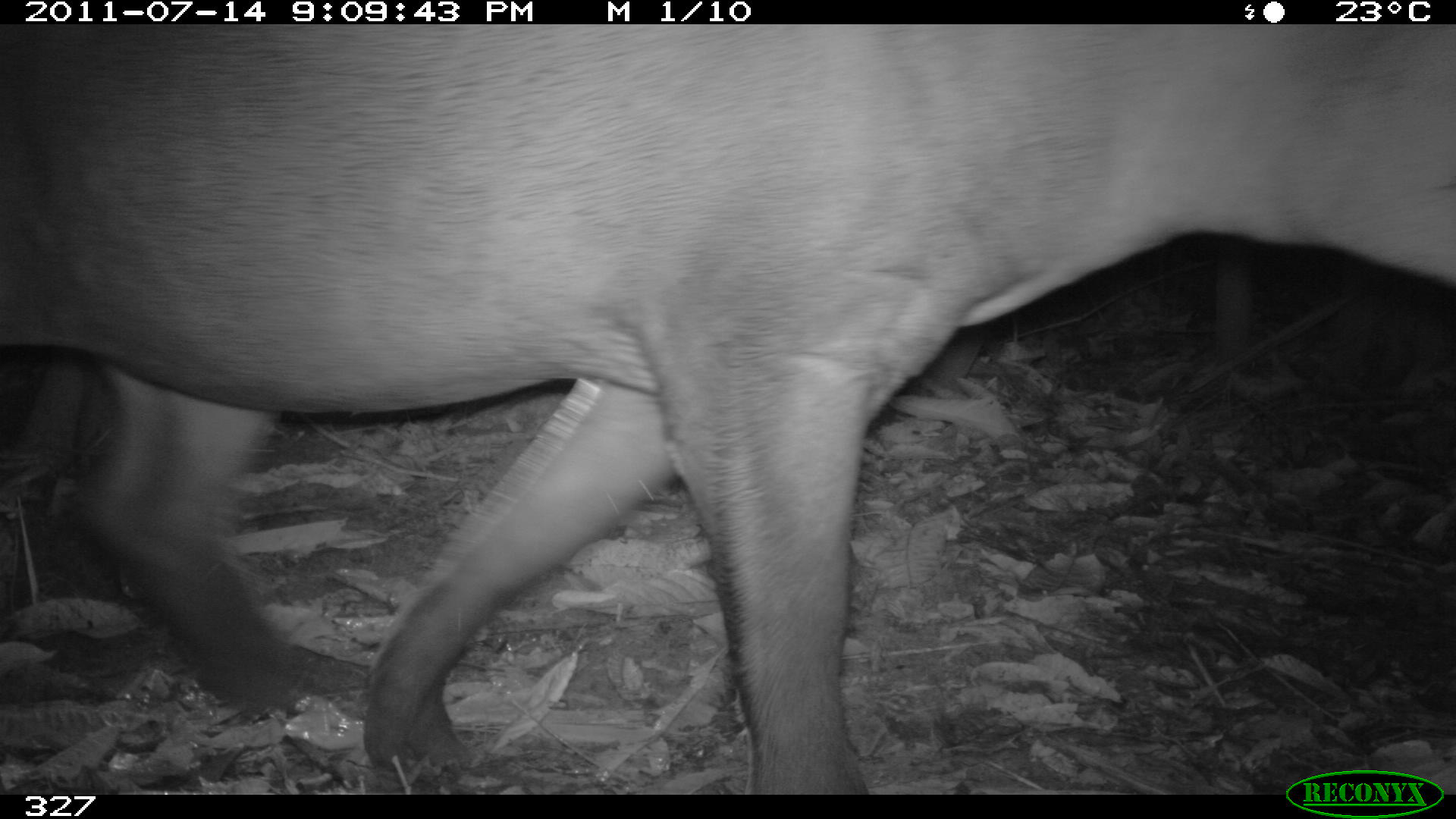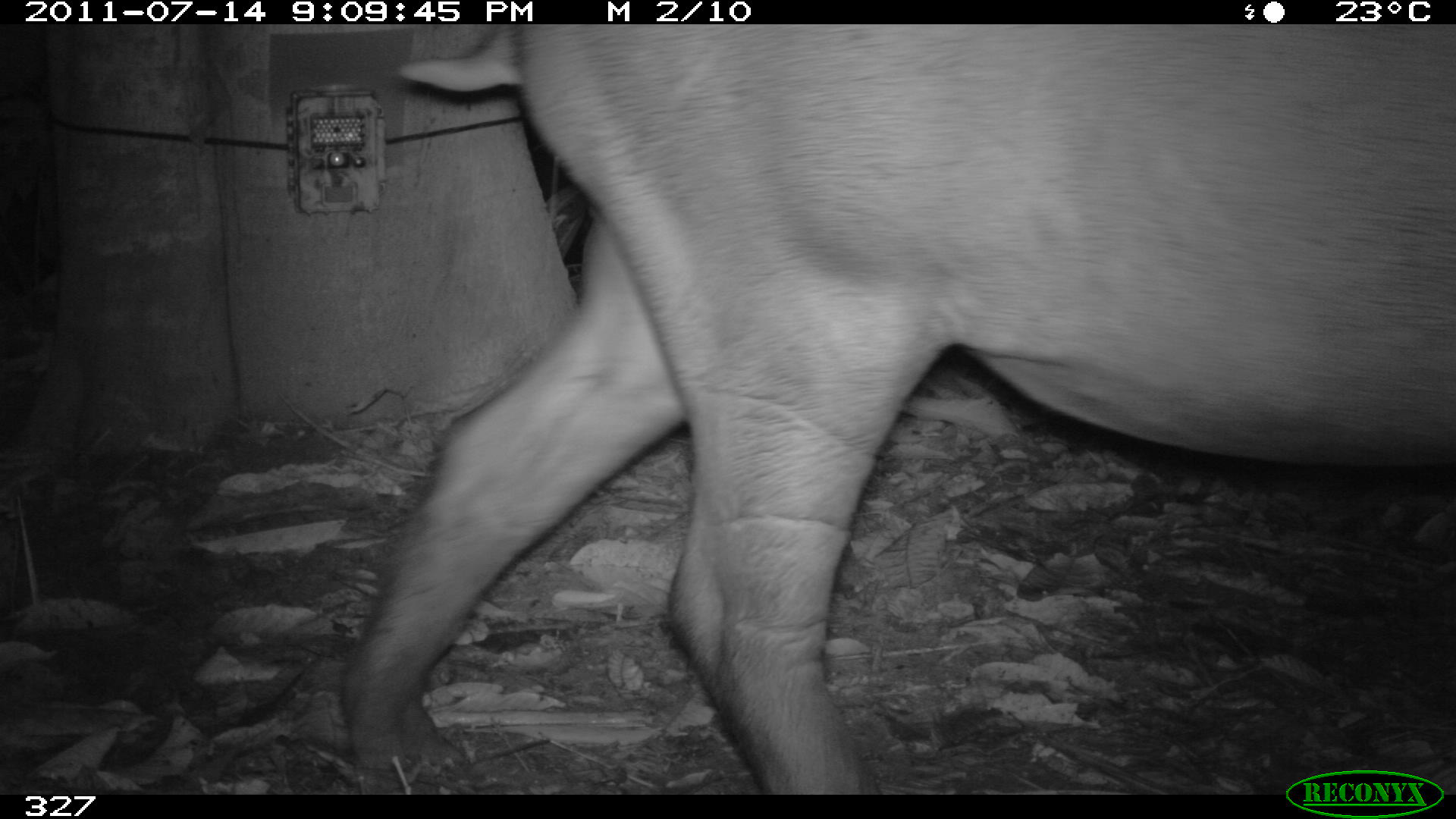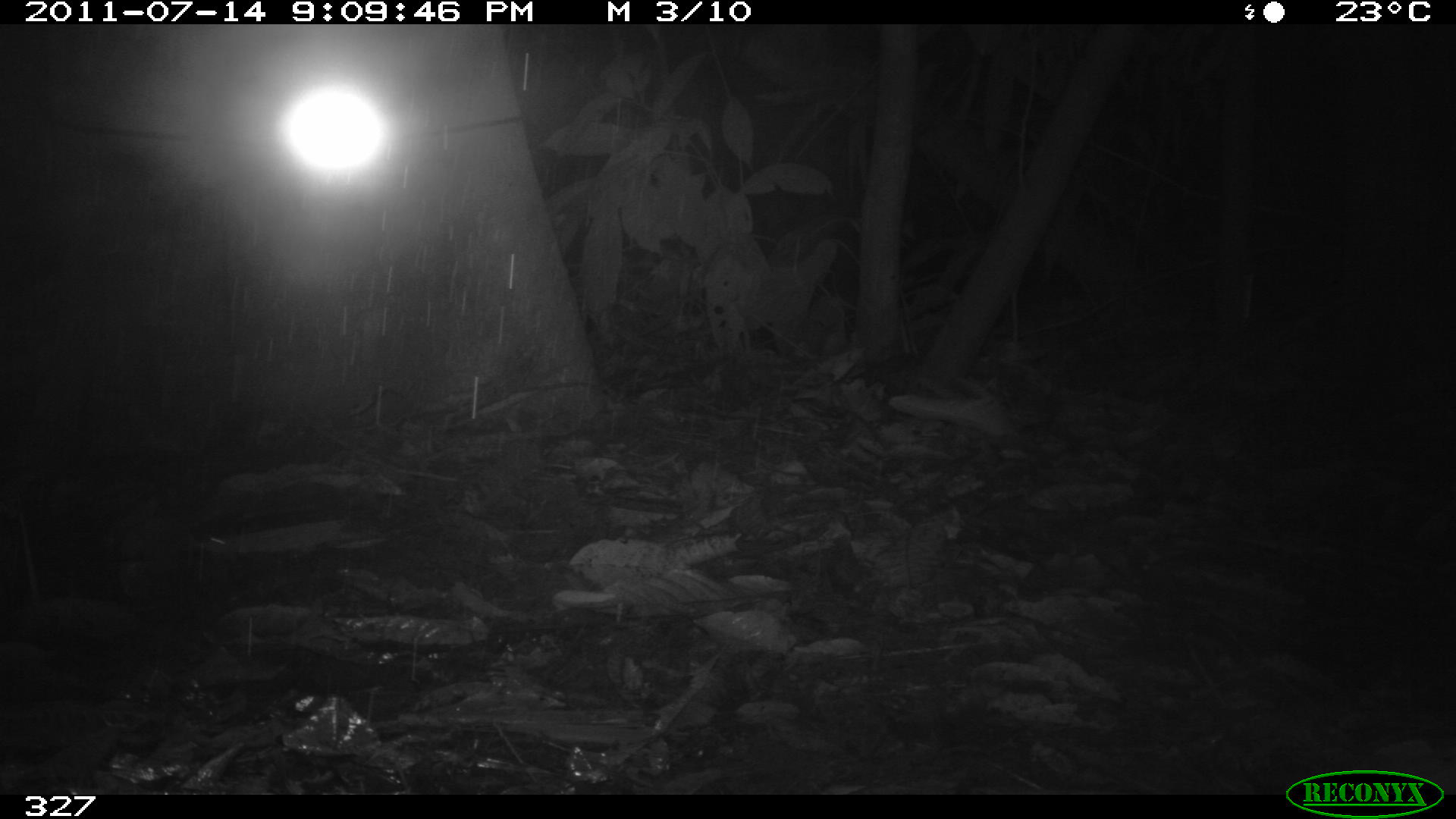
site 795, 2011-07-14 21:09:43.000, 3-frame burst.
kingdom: Animalia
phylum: Chordata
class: Mammalia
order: Perissodactyla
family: Tapiridae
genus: Tapirus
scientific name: Tapirus terrestris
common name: south american tapir